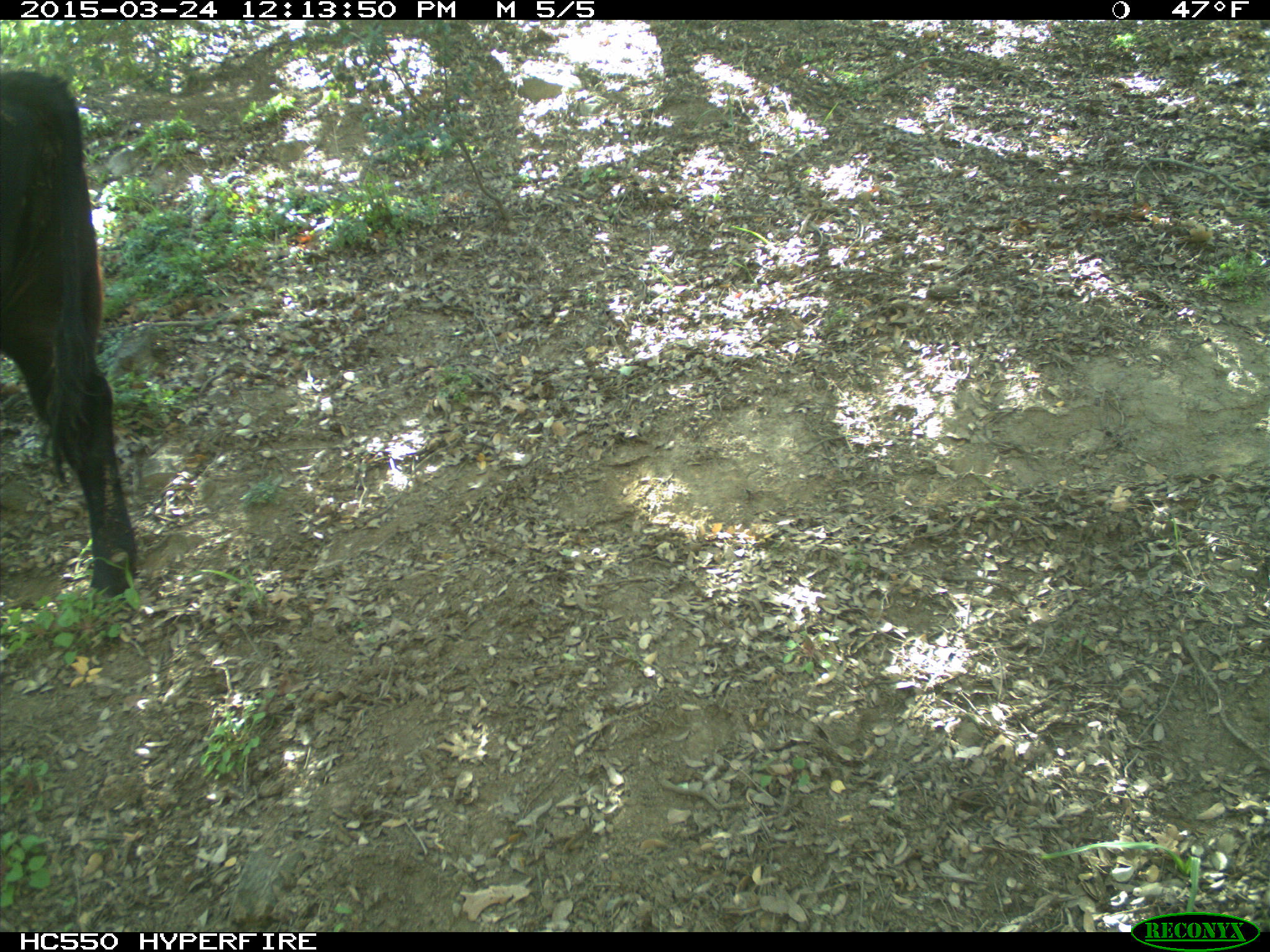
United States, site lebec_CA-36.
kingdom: Animalia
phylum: Chordata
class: Mammalia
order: Artiodactyla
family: Bovidae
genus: Bos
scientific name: Bos taurus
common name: domestic cow